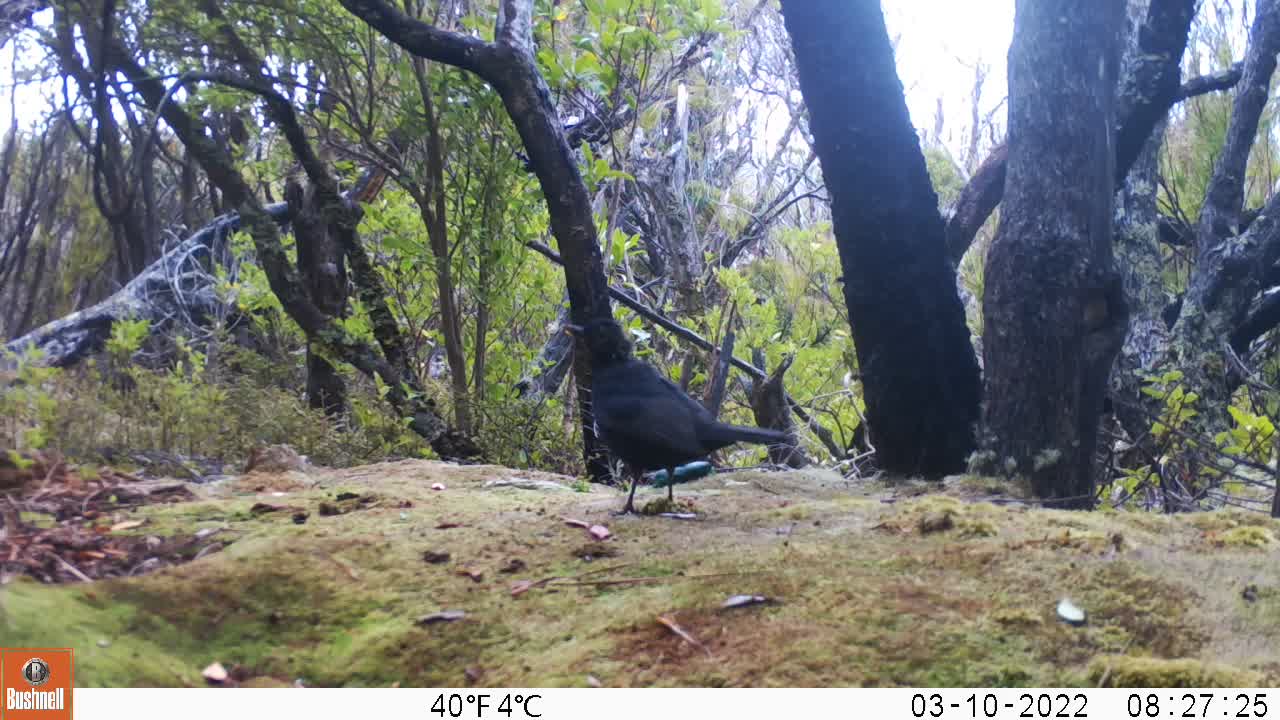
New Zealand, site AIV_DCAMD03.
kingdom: Animalia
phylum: Chordata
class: Aves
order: Passeriformes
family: Turdidae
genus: Turdus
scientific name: Turdus merula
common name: eurasian blackbird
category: blackbird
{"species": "blackbird (eurasian blackbird) (Turdus merula)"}